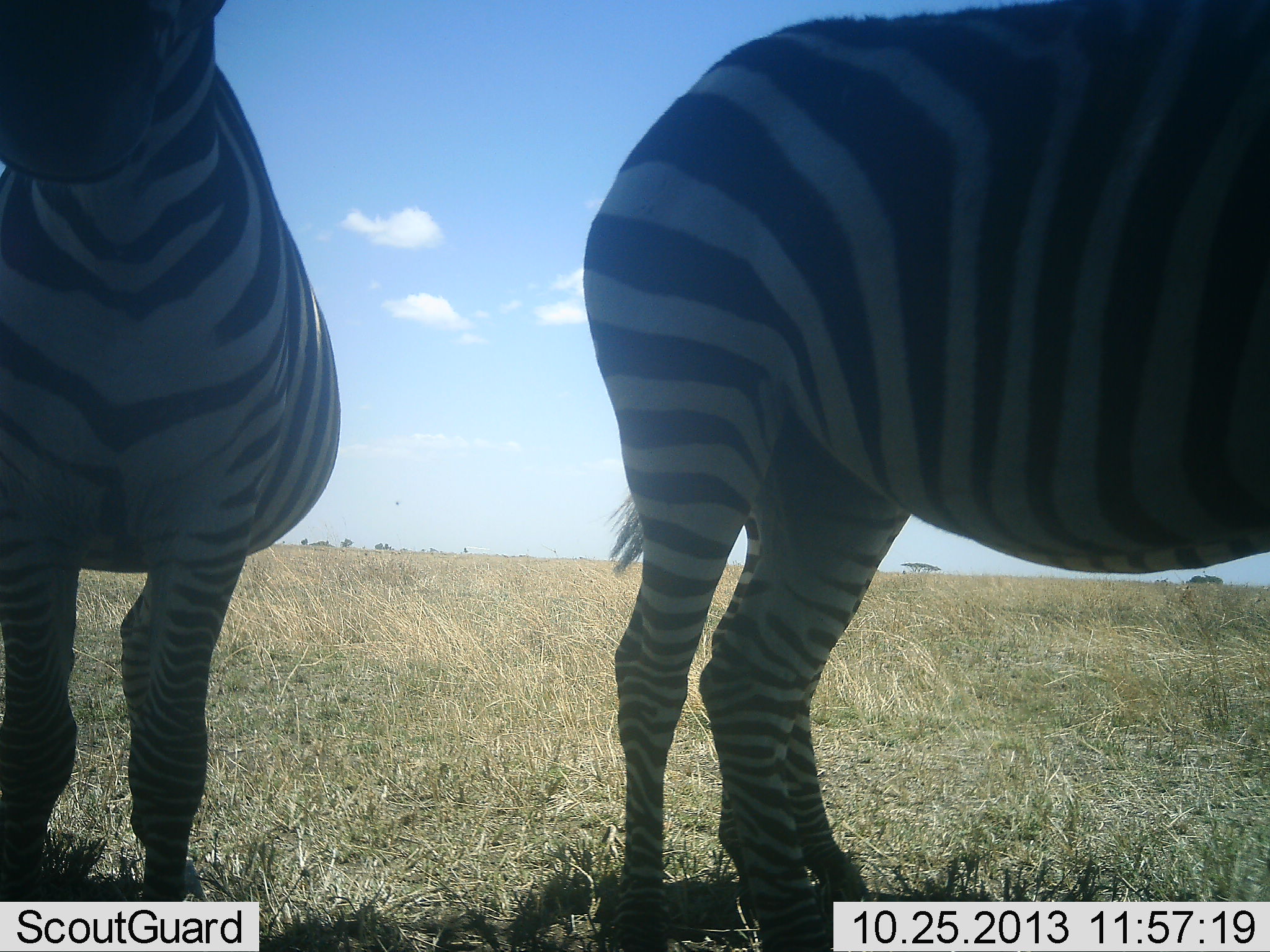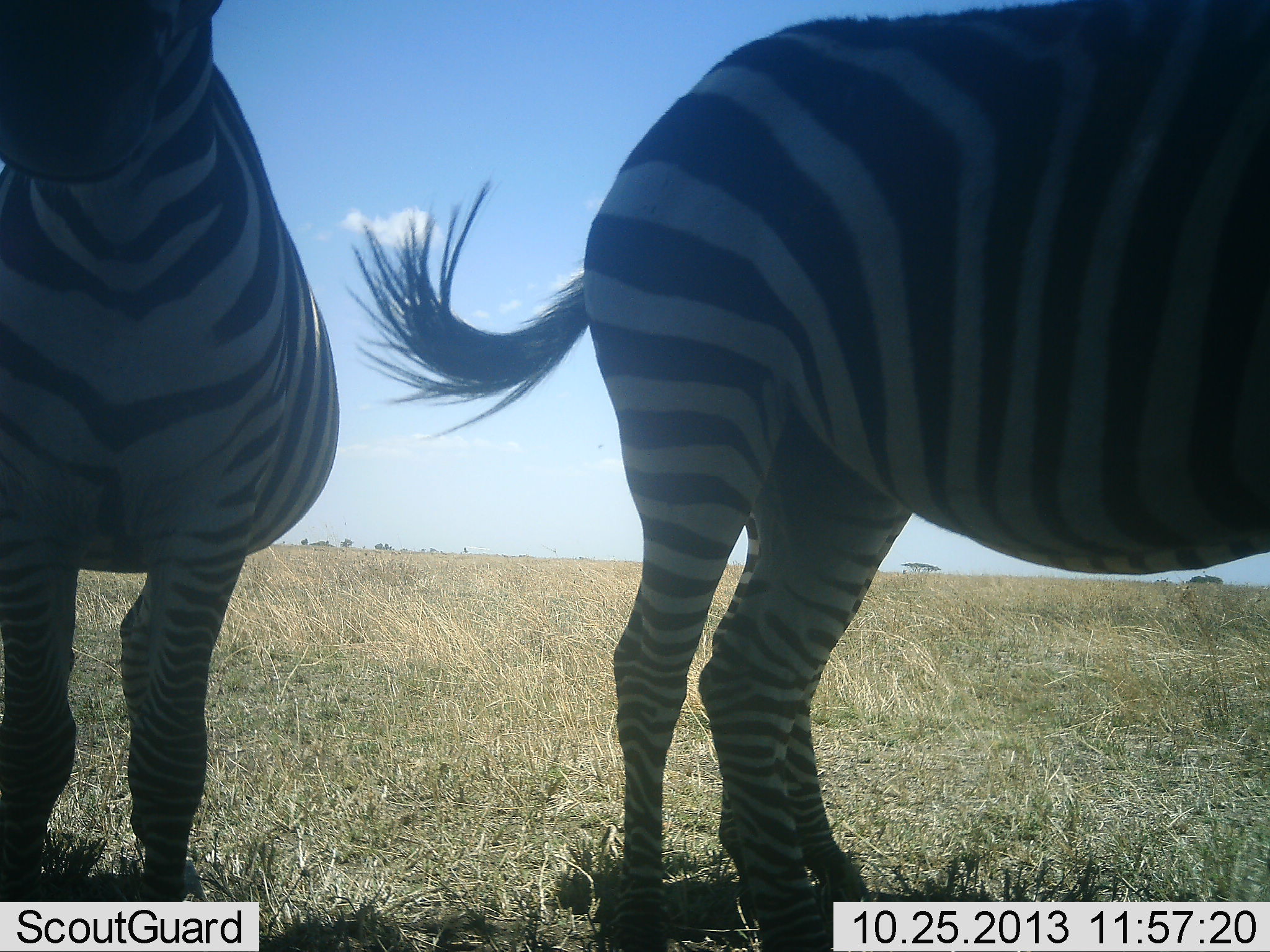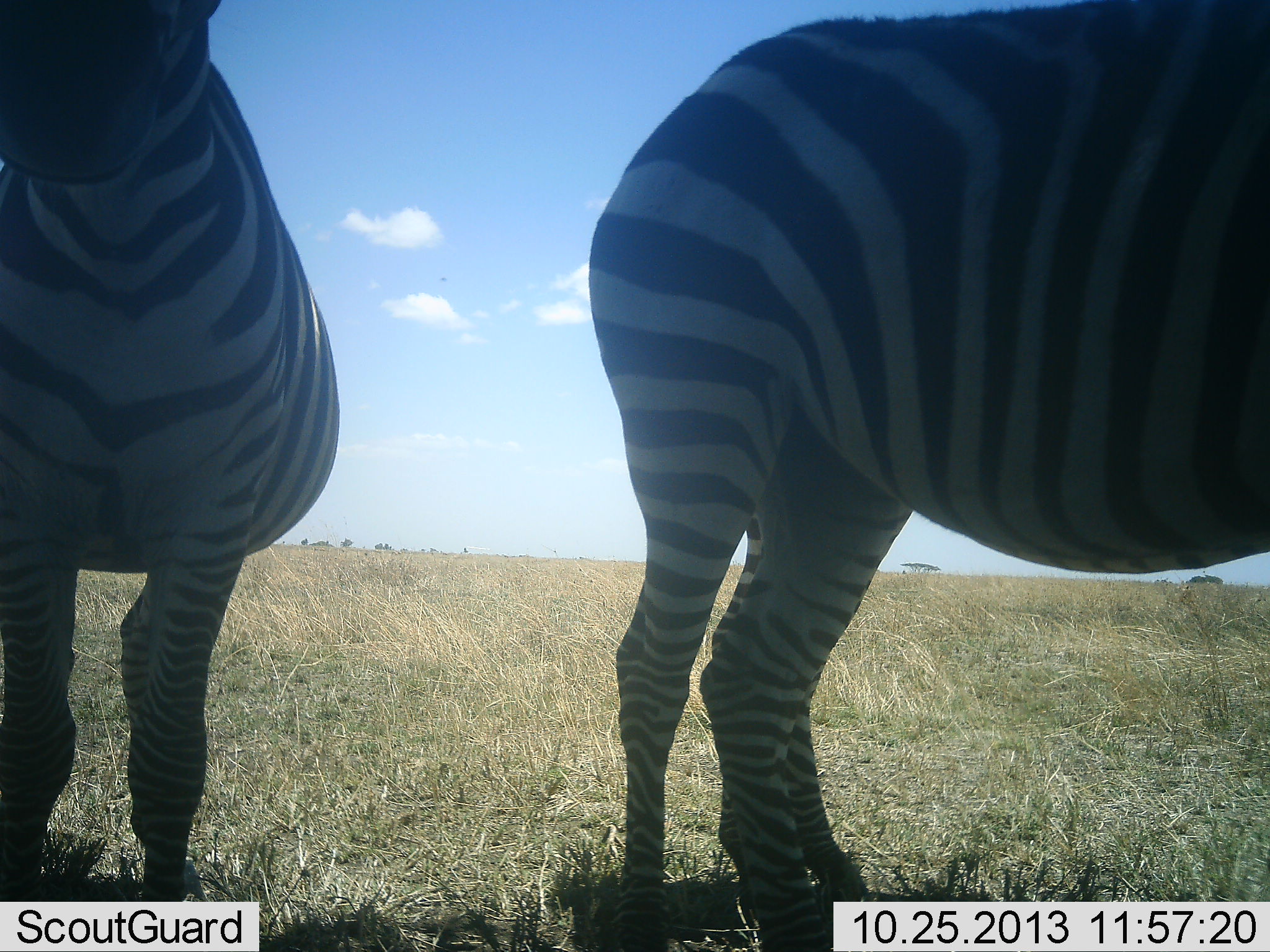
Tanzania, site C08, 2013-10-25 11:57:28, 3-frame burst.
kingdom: Animalia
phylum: Chordata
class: Mammalia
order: Perissodactyla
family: Equidae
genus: Equus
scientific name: Equus quagga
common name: plains zebra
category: zebra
Zebra (plains zebra) (Equus quagga), count 2. Behavior (volunteer vote fractions): standing 100%, resting 0%, moving 0%, interacting 6%. Young present (vote fraction): 0%. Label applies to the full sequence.